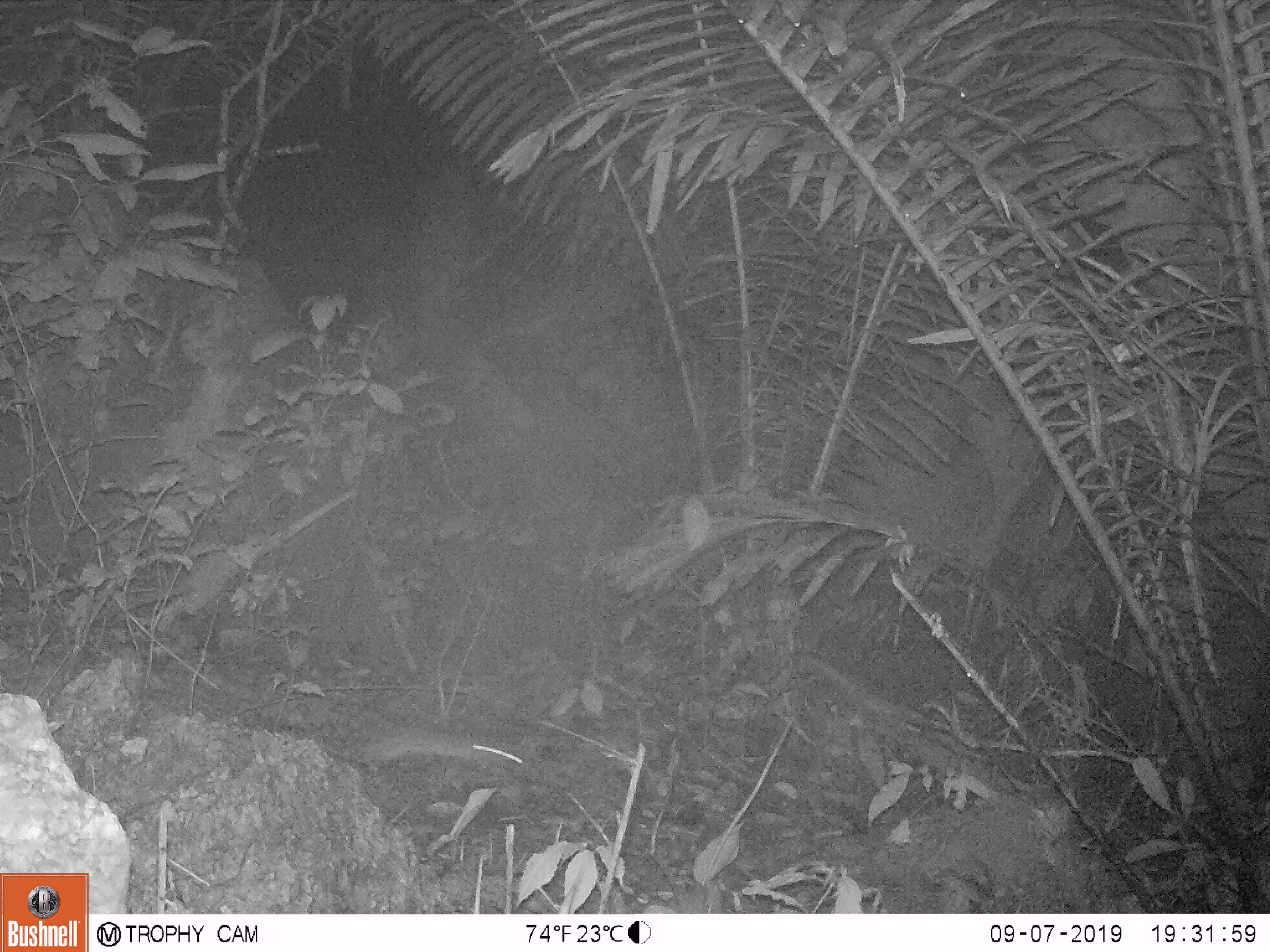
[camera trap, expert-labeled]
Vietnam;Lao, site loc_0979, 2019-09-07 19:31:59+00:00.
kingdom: Animalia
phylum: Chordata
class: Mammalia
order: Rodentia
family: Muridae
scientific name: Muridae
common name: old-world mice and rats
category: unidentified murid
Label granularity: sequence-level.